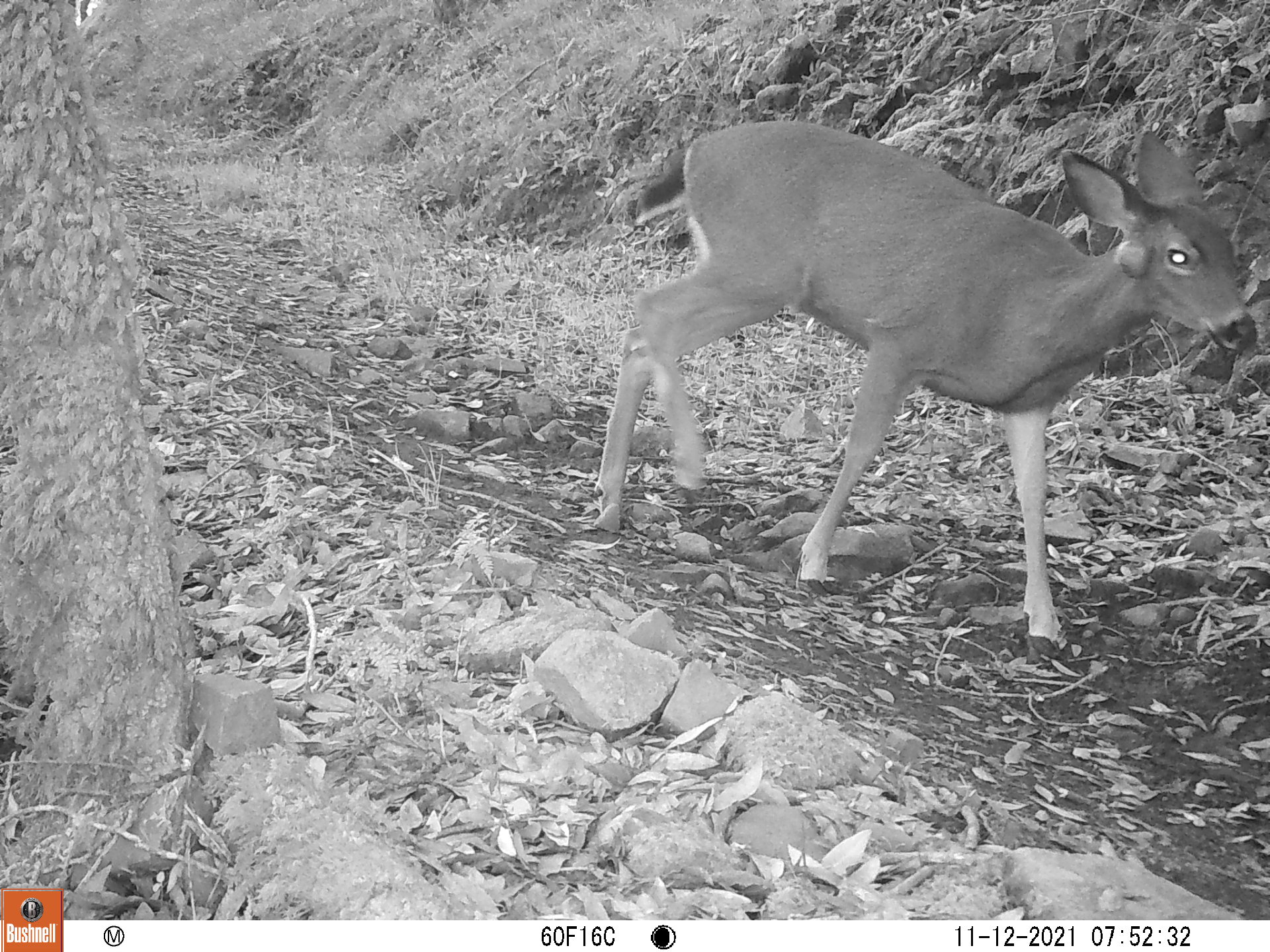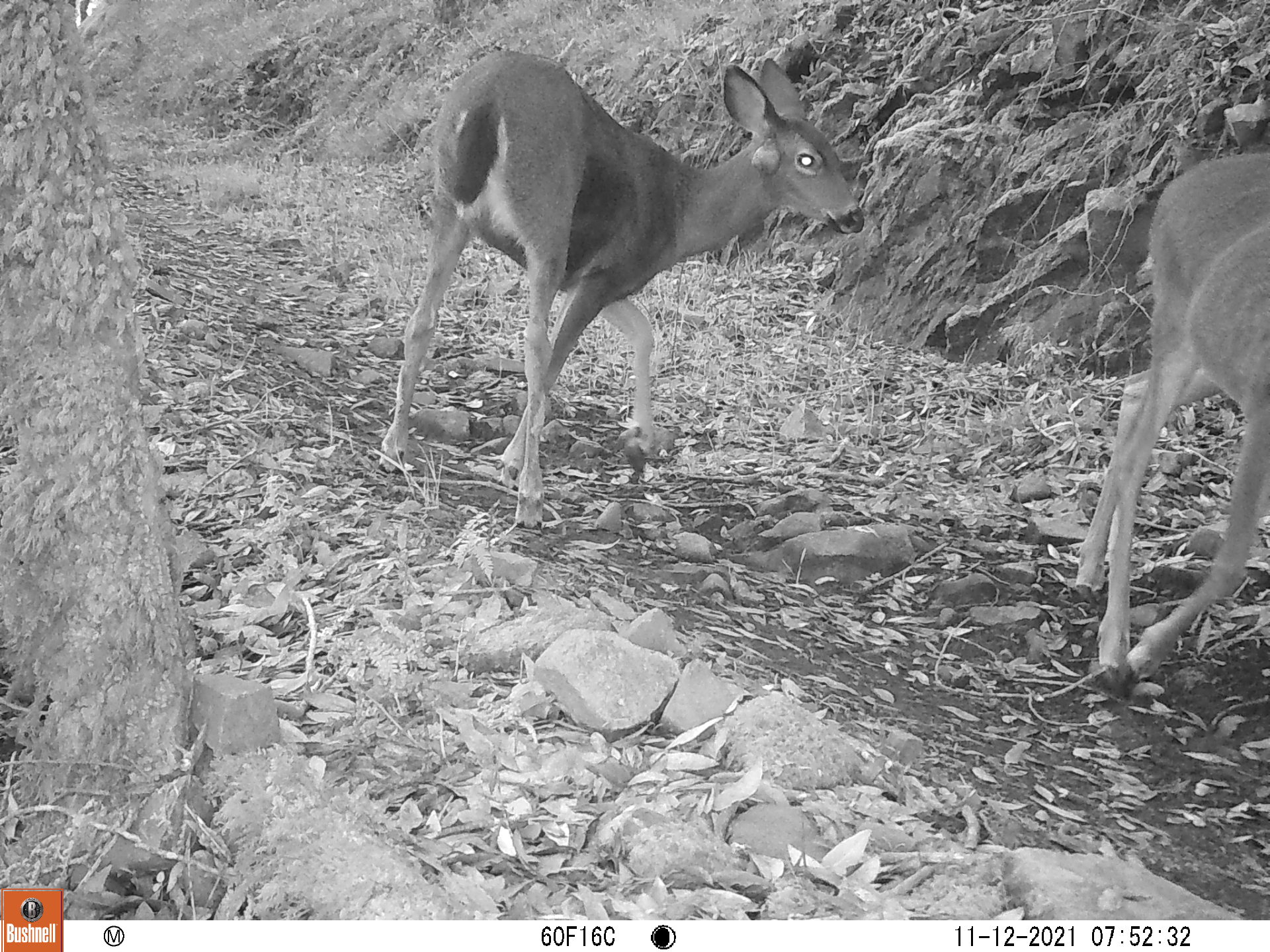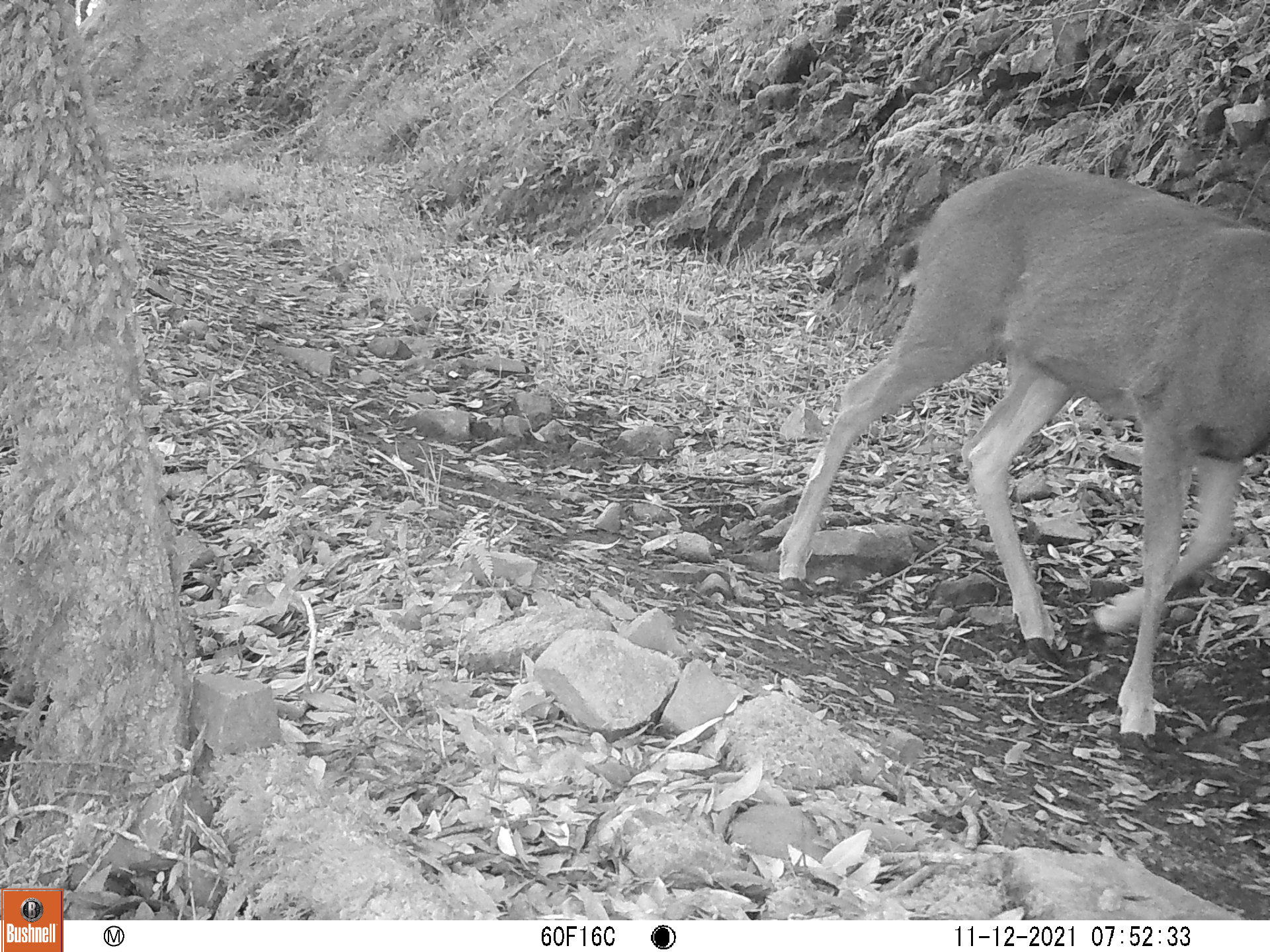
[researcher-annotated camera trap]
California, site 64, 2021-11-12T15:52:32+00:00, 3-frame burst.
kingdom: Animalia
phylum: Chordata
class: Mammalia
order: Artiodactyla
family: Cervidae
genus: Odocoileus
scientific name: Odocoileus hemionus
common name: mule deer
Mule deer (Odocoileus hemionus).